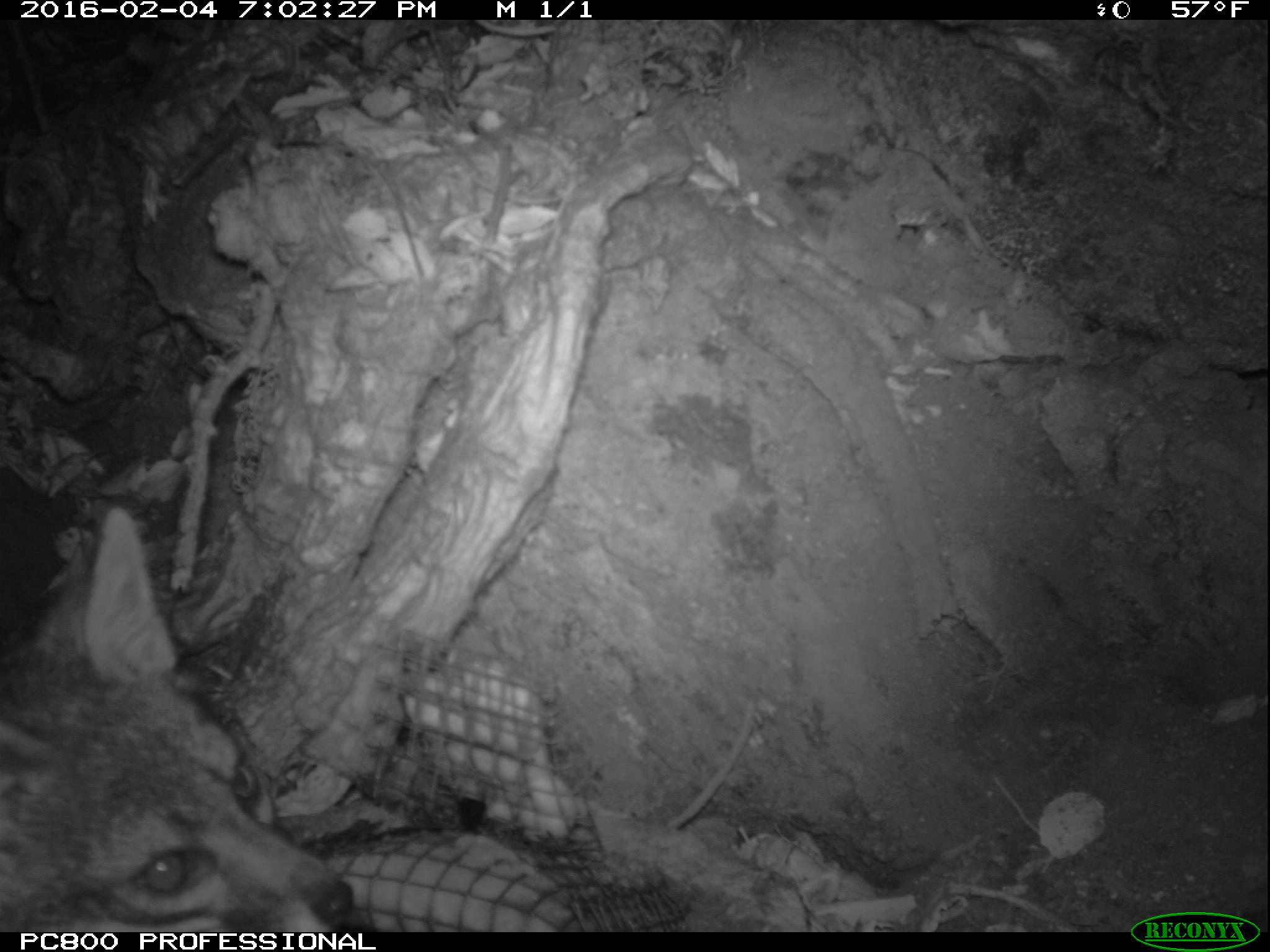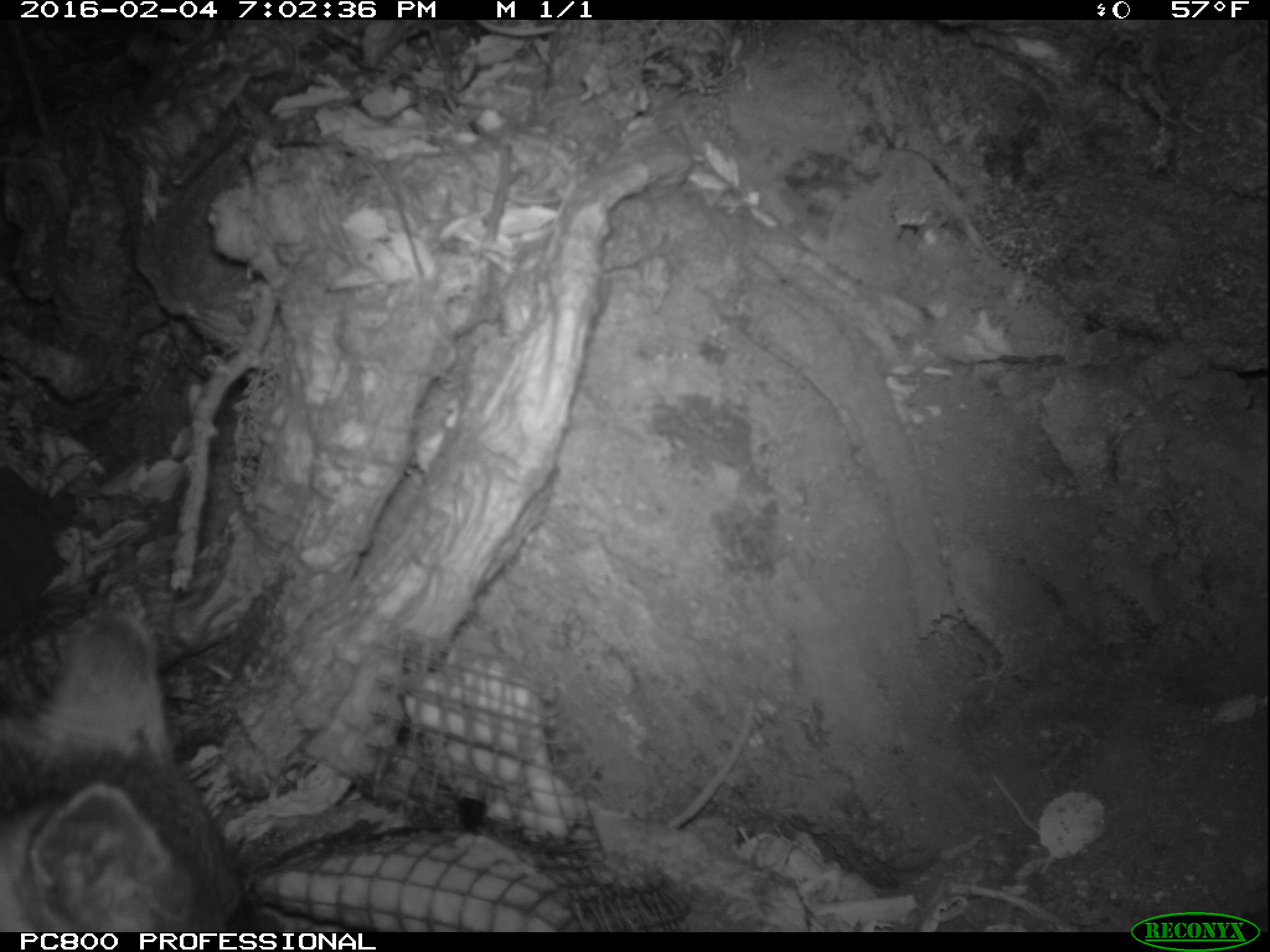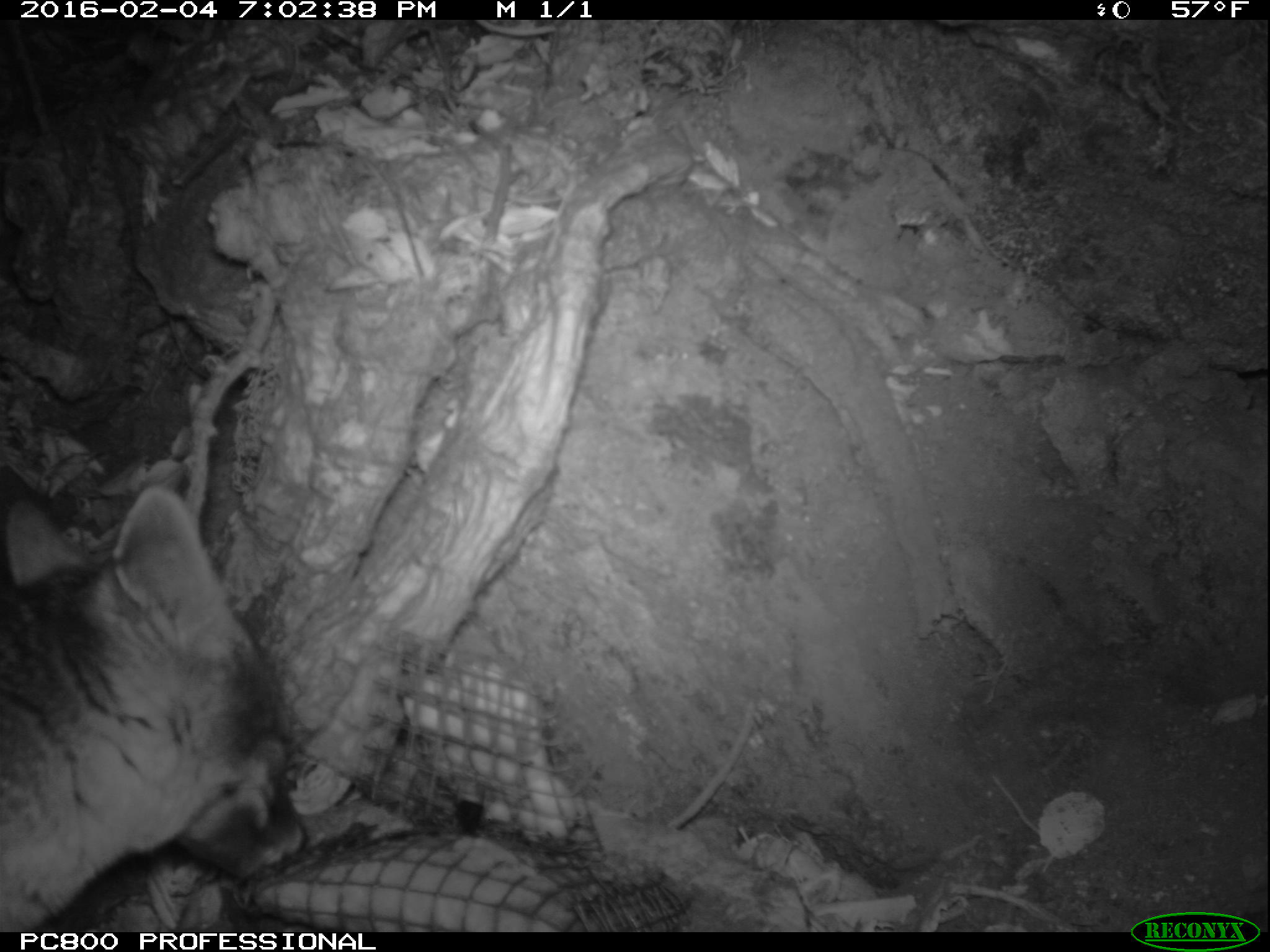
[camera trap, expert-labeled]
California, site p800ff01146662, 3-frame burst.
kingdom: Animalia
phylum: Chordata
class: Mammalia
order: Carnivora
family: Canidae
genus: Urocyon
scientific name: Urocyon littoralis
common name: island fox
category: fox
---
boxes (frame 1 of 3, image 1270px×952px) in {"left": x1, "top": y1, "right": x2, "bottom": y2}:
fox: {"left": 0, "top": 506, "right": 353, "bottom": 951}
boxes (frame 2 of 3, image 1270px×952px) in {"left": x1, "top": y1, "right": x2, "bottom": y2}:
fox: {"left": 0, "top": 609, "right": 247, "bottom": 932}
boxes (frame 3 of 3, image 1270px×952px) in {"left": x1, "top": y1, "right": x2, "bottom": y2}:
fox: {"left": 0, "top": 485, "right": 309, "bottom": 932}